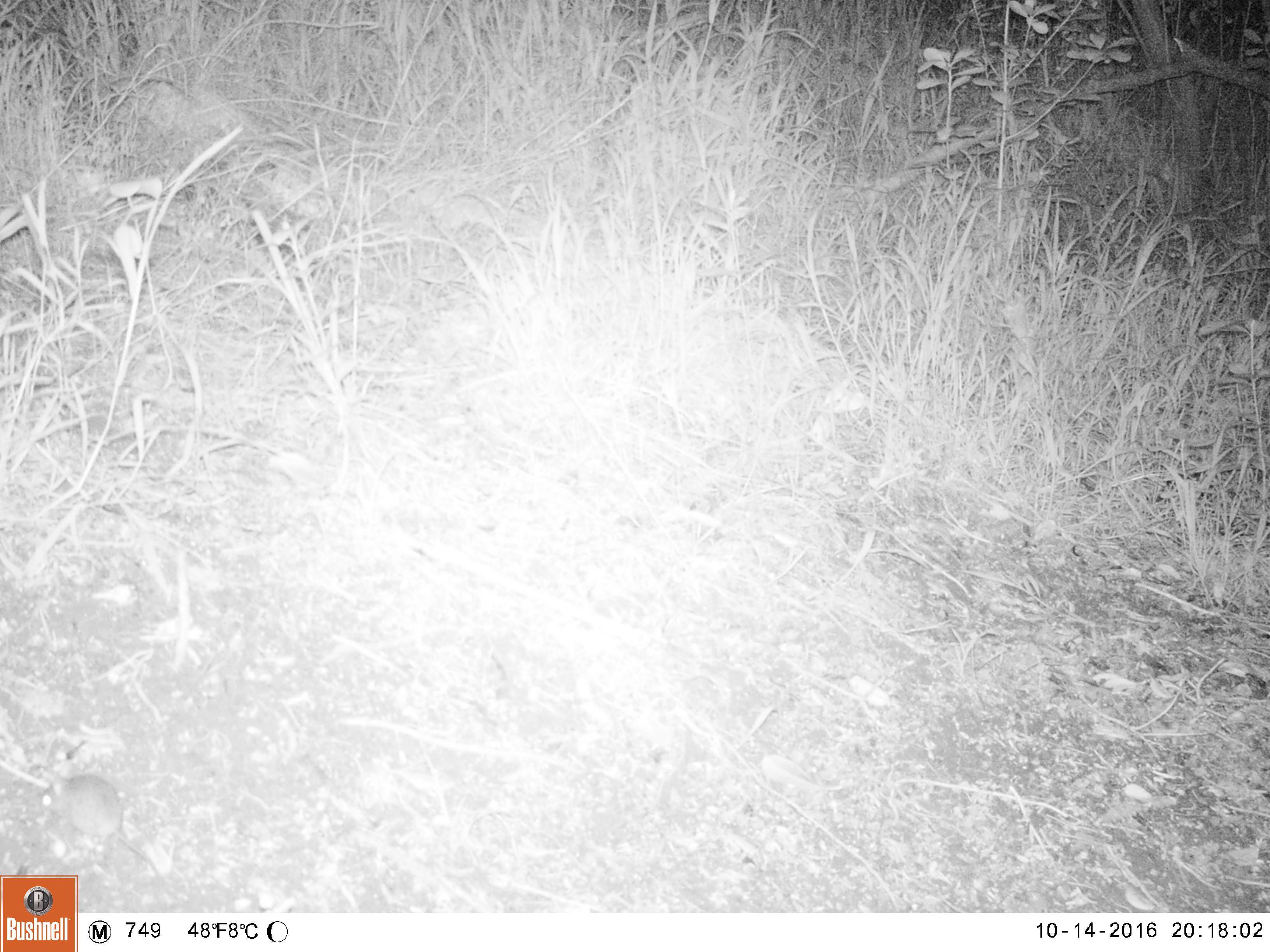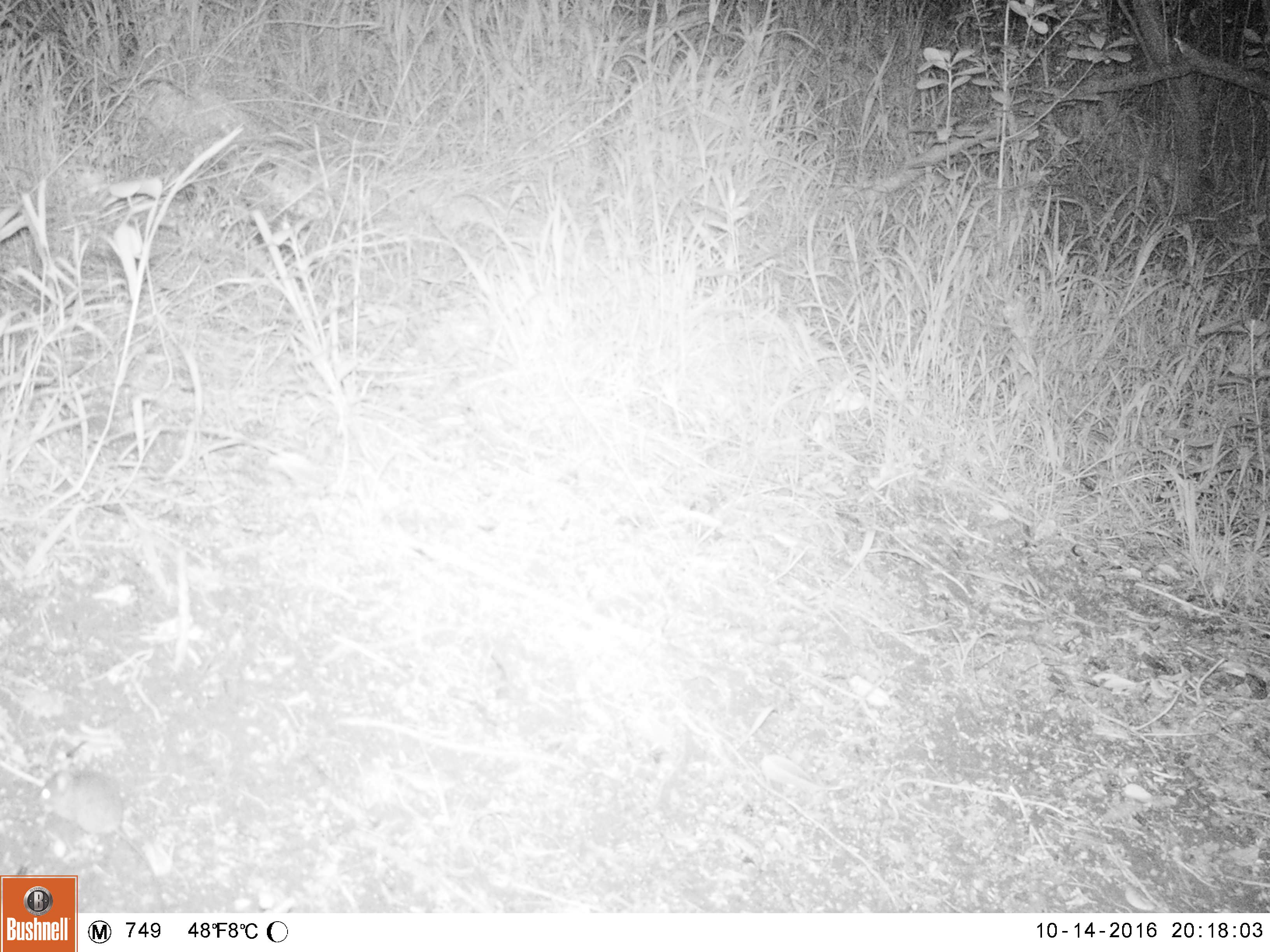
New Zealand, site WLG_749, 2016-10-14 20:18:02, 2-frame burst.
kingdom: Animalia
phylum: Chordata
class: Mammalia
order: Rodentia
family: Muridae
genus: Mus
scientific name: Mus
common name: mouse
Mouse (Mus).